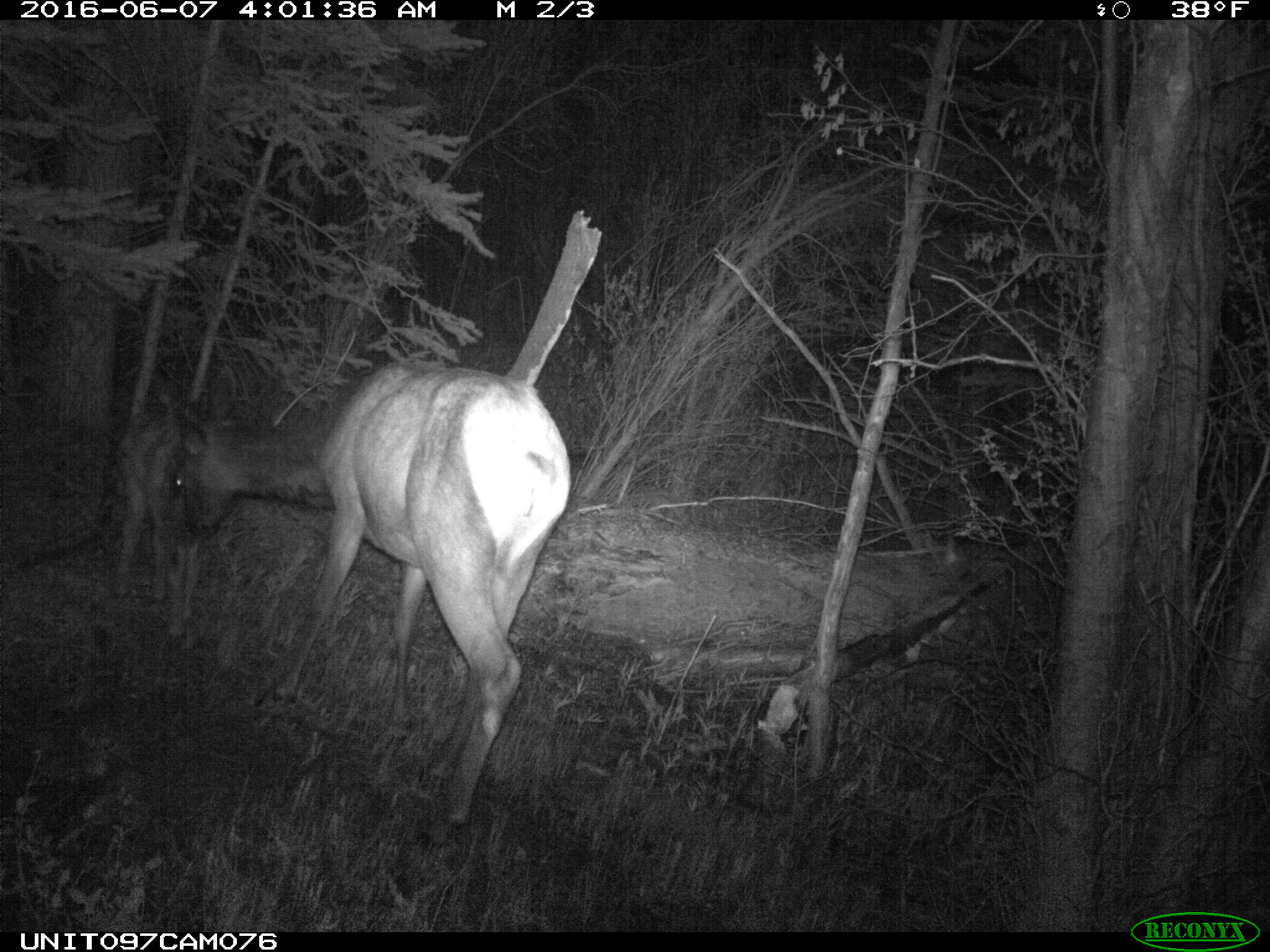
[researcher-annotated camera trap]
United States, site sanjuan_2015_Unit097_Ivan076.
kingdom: Animalia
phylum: Chordata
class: Mammalia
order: Artiodactyla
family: Cervidae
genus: Cervus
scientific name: Cervus elaphus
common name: red deer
Cervus elaphus (red deer).